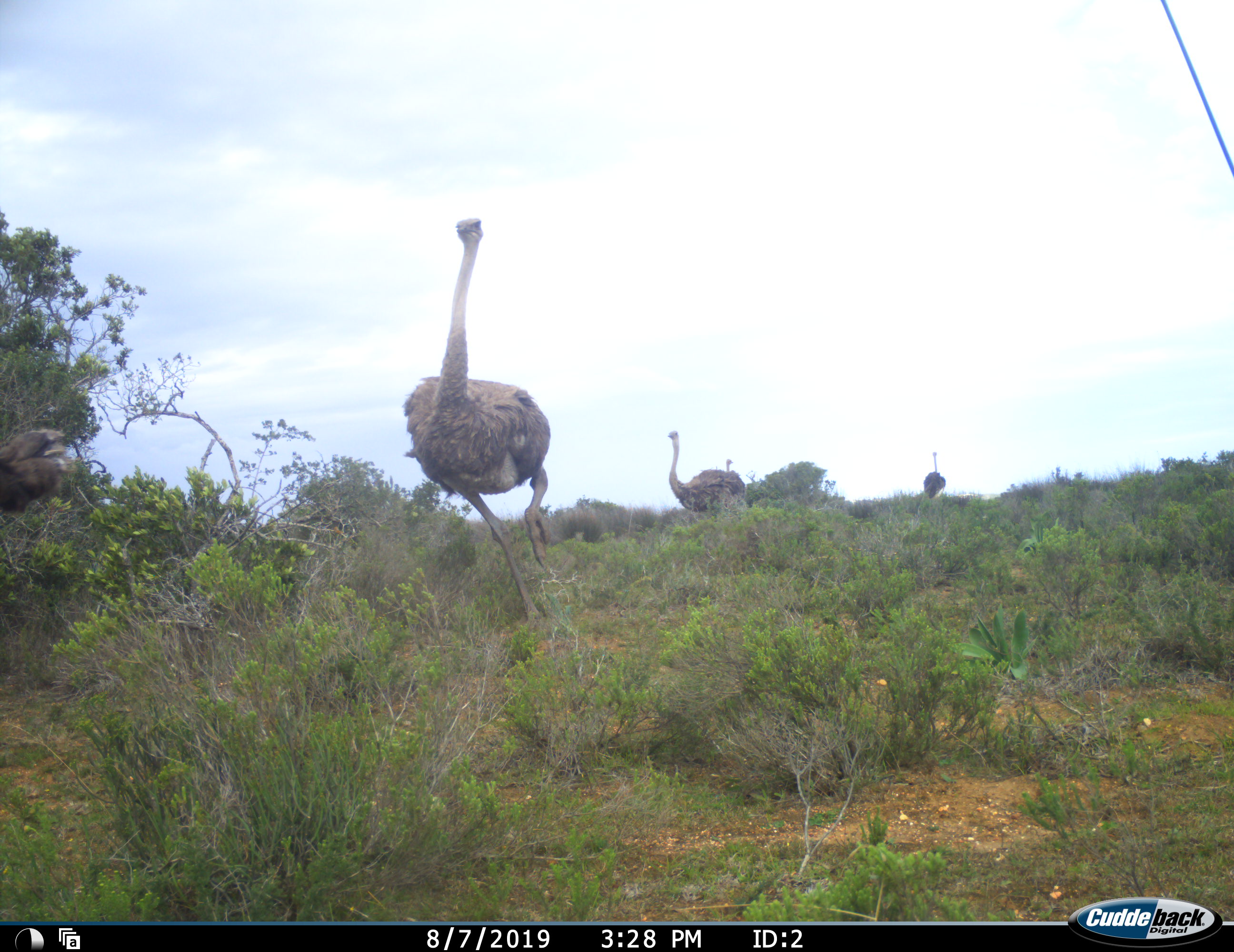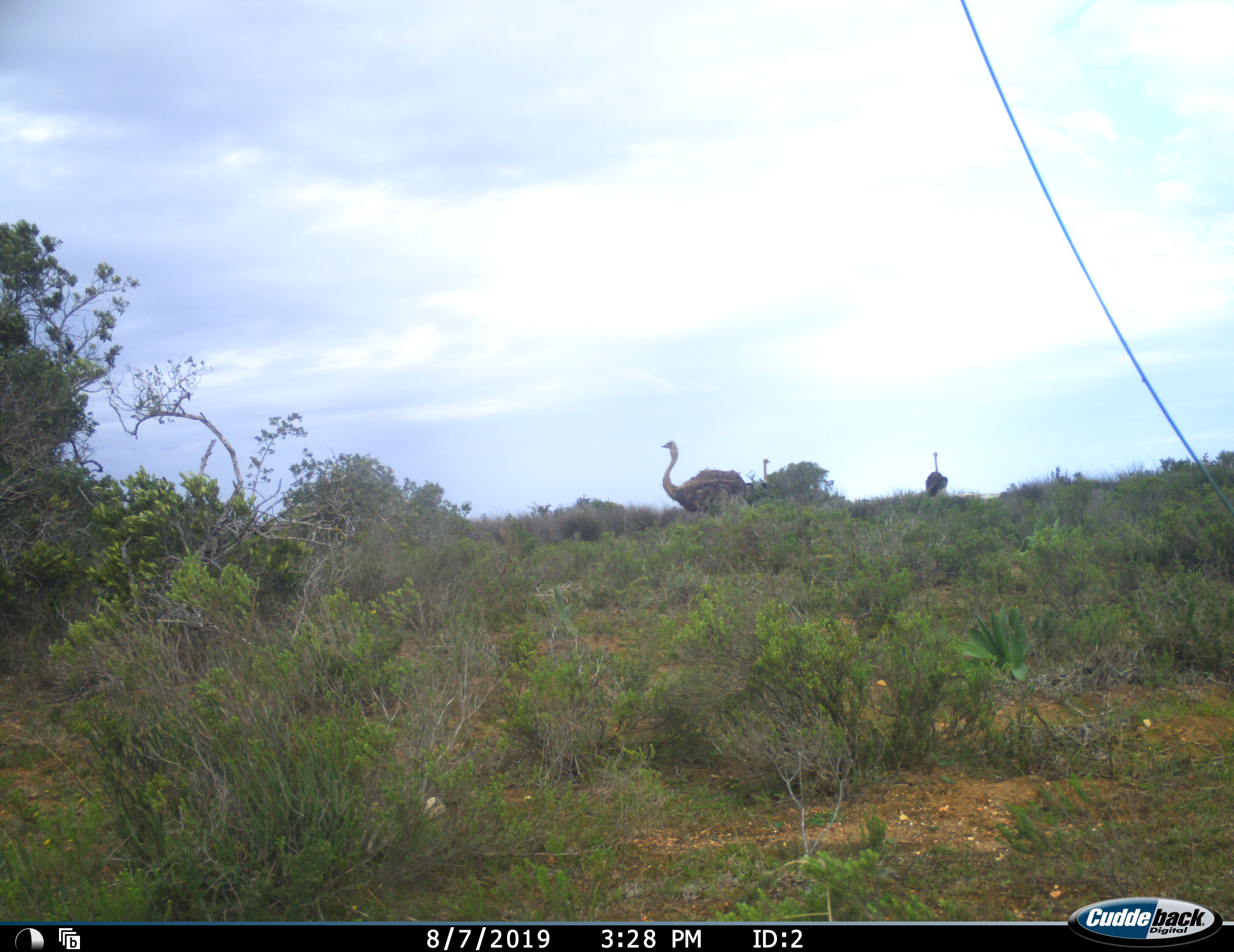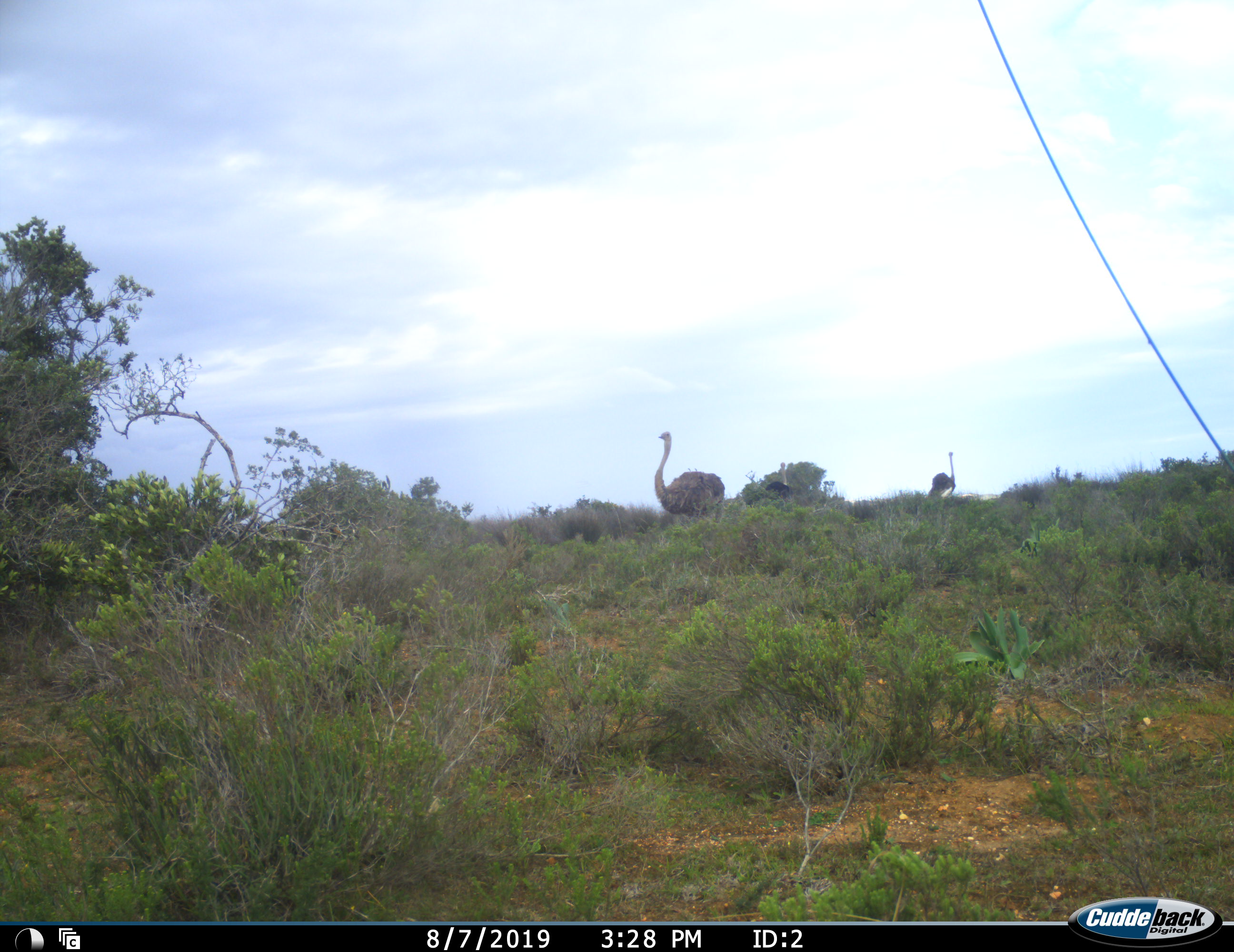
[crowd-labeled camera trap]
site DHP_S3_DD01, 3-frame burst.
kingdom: Animalia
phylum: Chordata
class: Aves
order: Struthioniformes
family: Struthionidae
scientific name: Struthionidae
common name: ostrich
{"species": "ostrich (Struthionidae)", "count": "5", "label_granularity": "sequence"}